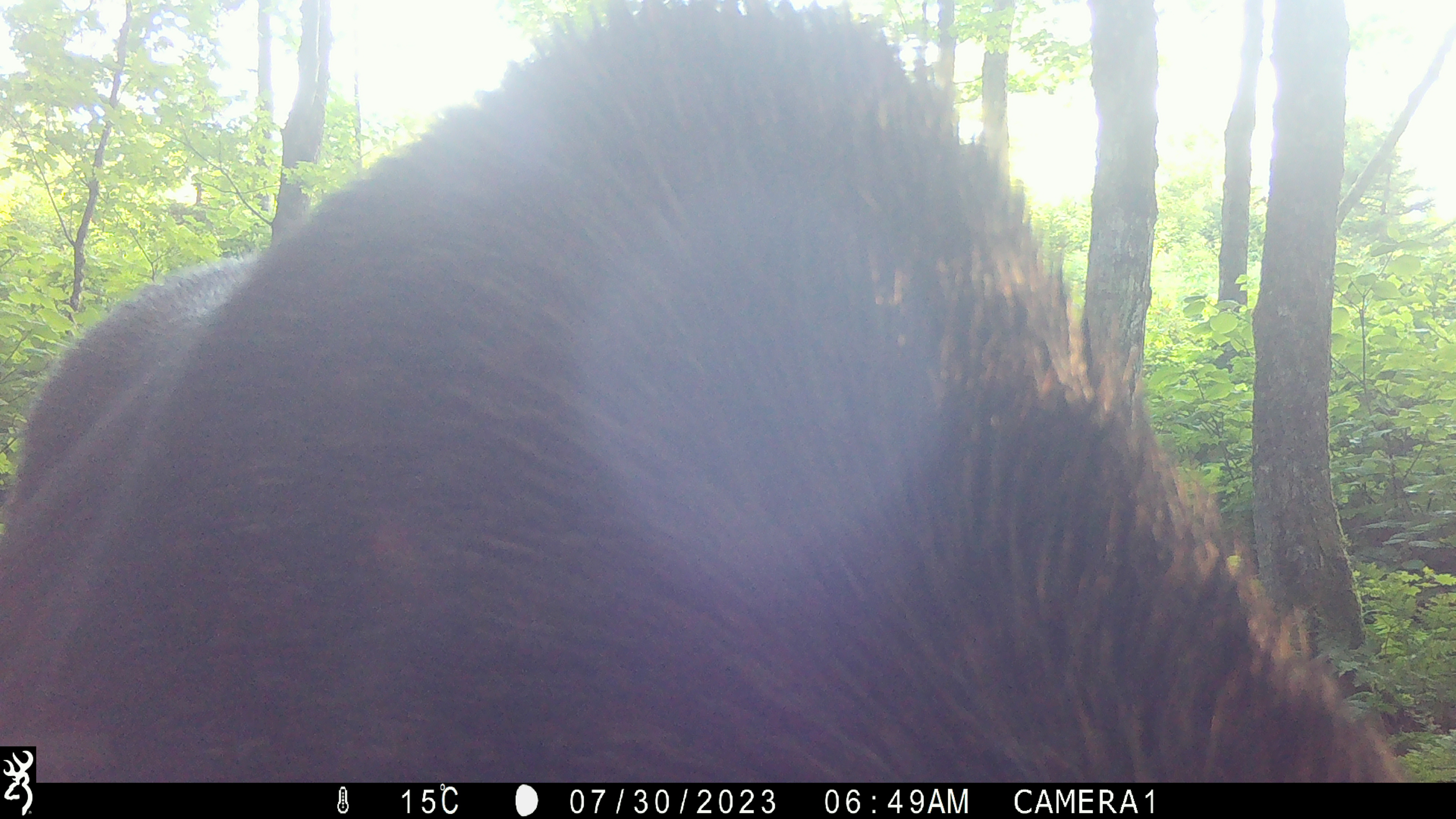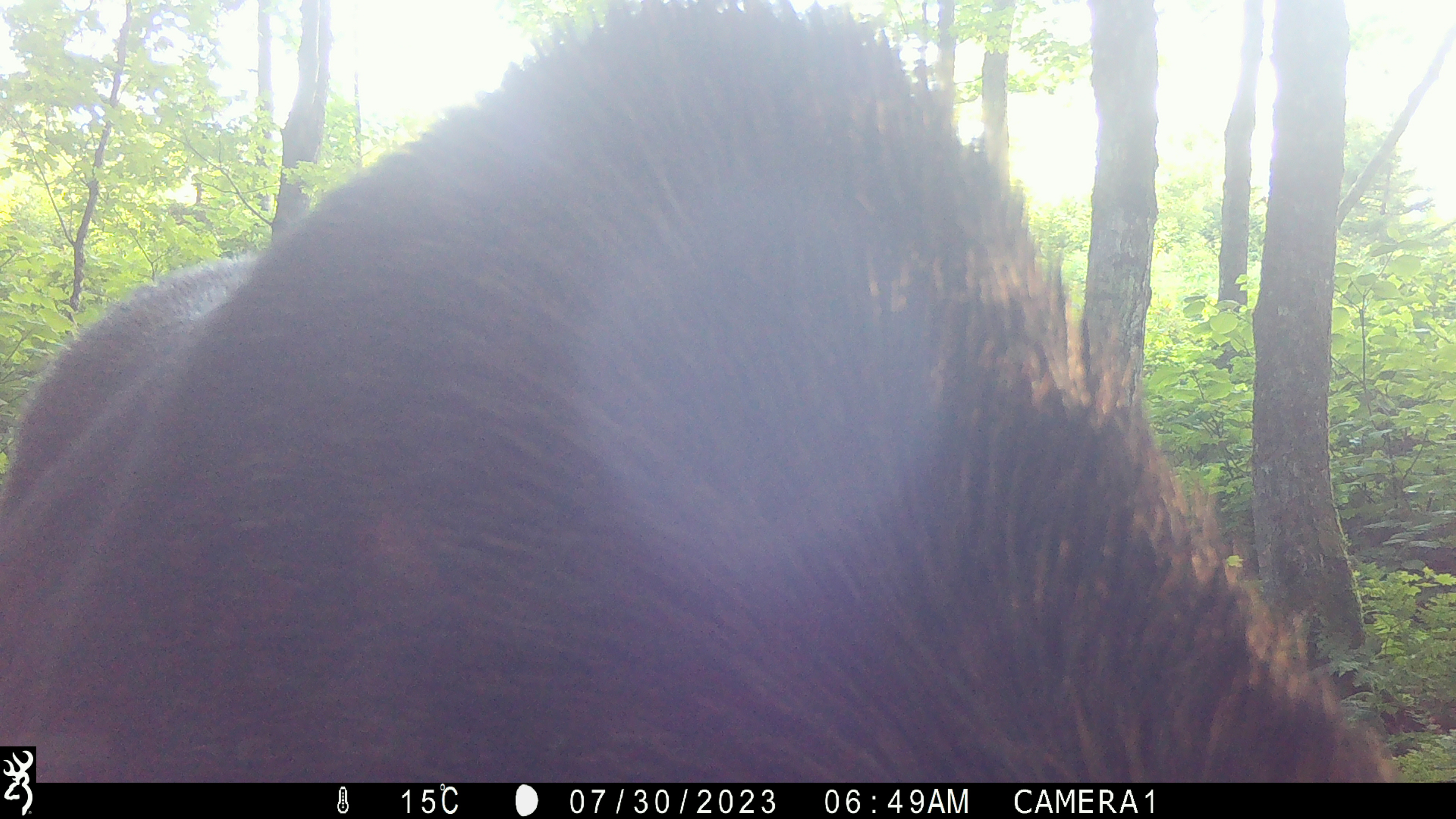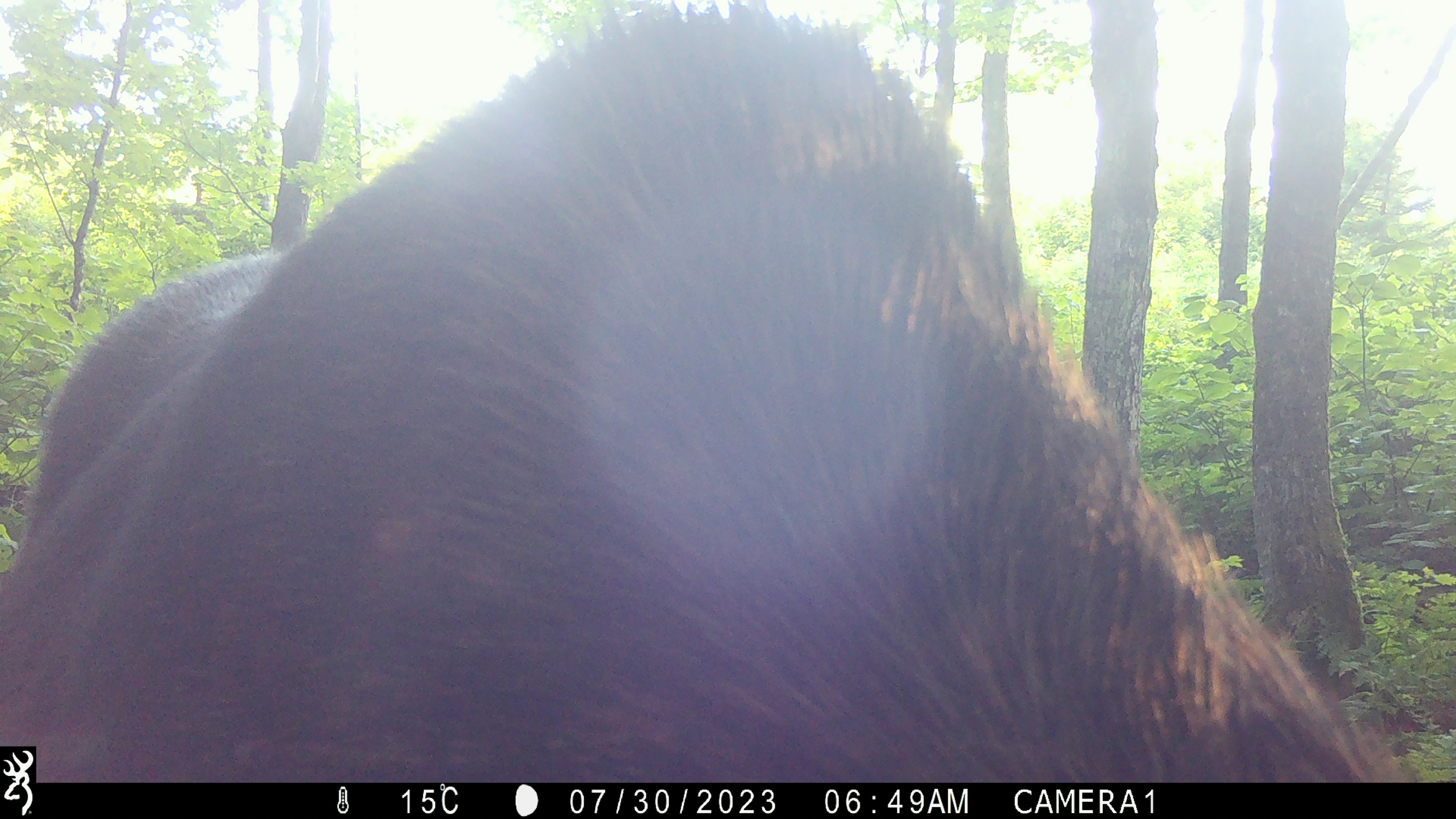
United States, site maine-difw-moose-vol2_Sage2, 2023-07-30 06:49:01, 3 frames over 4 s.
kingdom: Animalia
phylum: Chordata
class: Mammalia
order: Artiodactyla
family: Cervidae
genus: Alces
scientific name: Alces alces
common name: moose